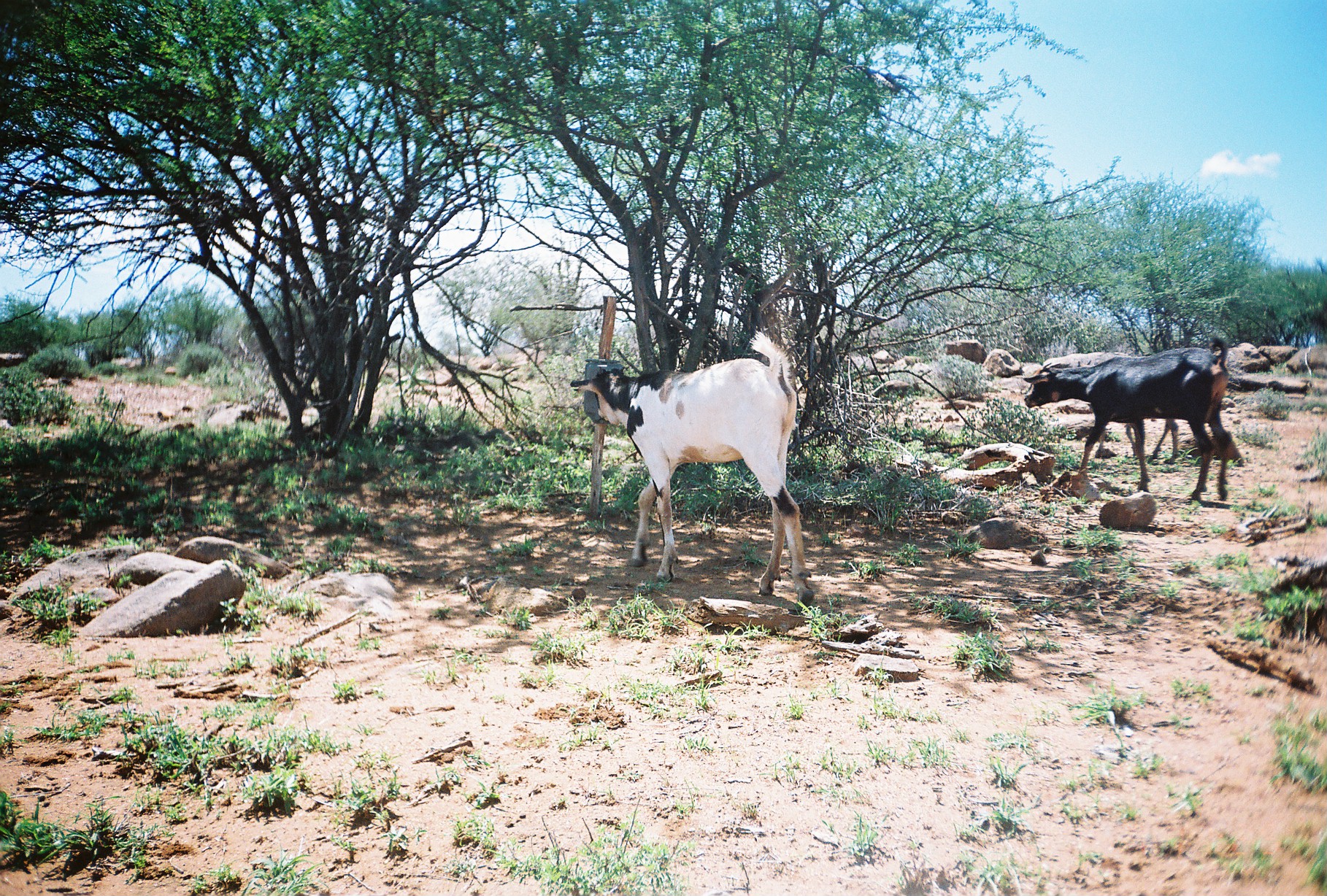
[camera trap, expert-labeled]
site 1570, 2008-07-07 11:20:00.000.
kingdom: Animalia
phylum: Chordata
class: Mammalia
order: Artiodactyla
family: Bovidae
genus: Capra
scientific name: Capra aegagrus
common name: wild goat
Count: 3.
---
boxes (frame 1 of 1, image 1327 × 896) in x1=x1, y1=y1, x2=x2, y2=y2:
capra aegagrus: x1=570, y1=328, x2=813, y2=611; x1=1021, y1=334, x2=1233, y2=503; x1=1096, y1=418, x2=1179, y2=464